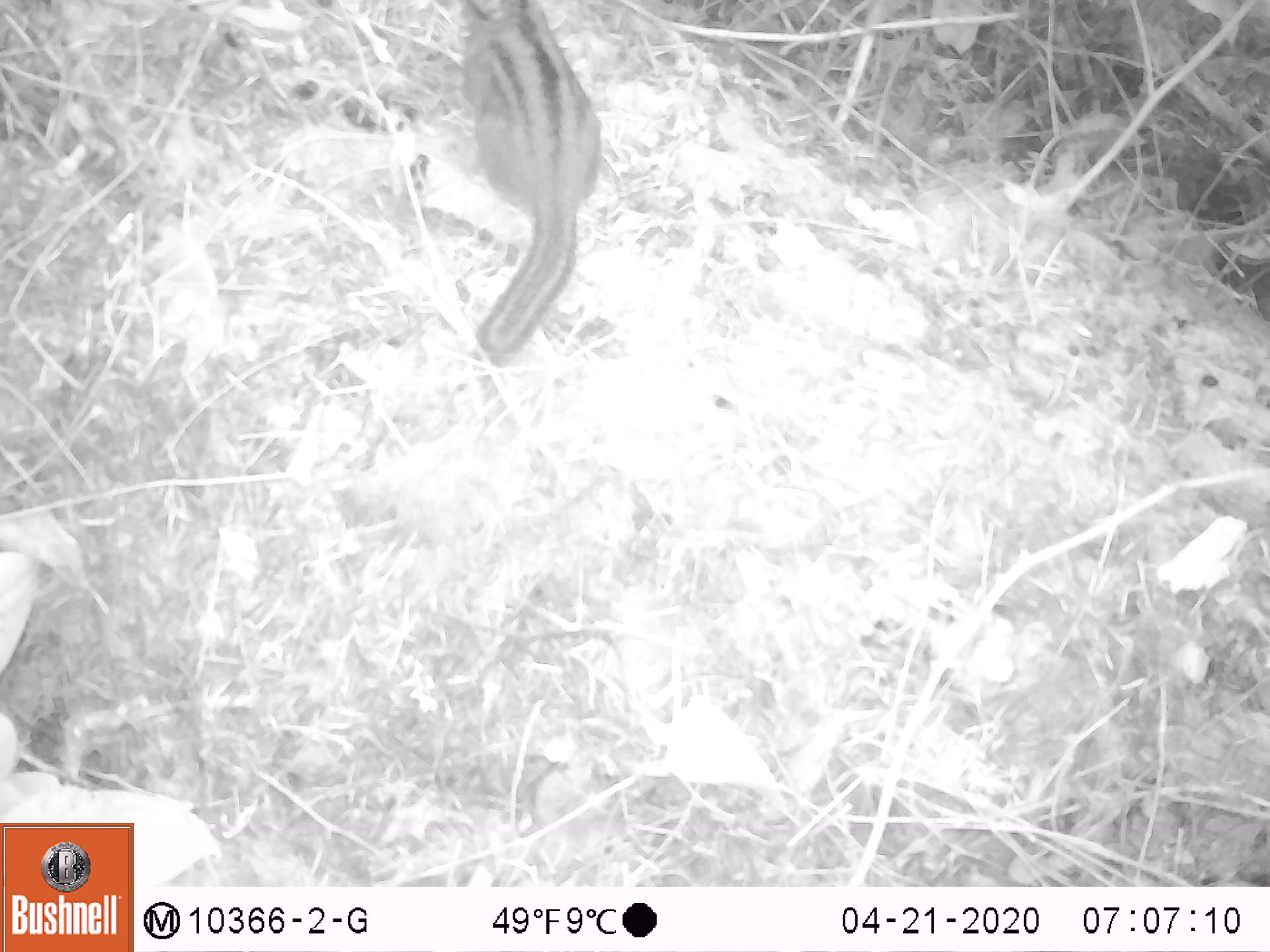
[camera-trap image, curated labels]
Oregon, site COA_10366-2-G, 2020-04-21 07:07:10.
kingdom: Animalia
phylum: Chordata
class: Mammalia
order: Rodentia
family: Sciuridae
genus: Neotamias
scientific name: Neotamias townsendii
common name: townsend's chipmunk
Townsend's chipmunk (Neotamias townsendii).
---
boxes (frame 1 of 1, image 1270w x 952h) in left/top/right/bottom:
townsend's chipmunk: 448/1/609/373